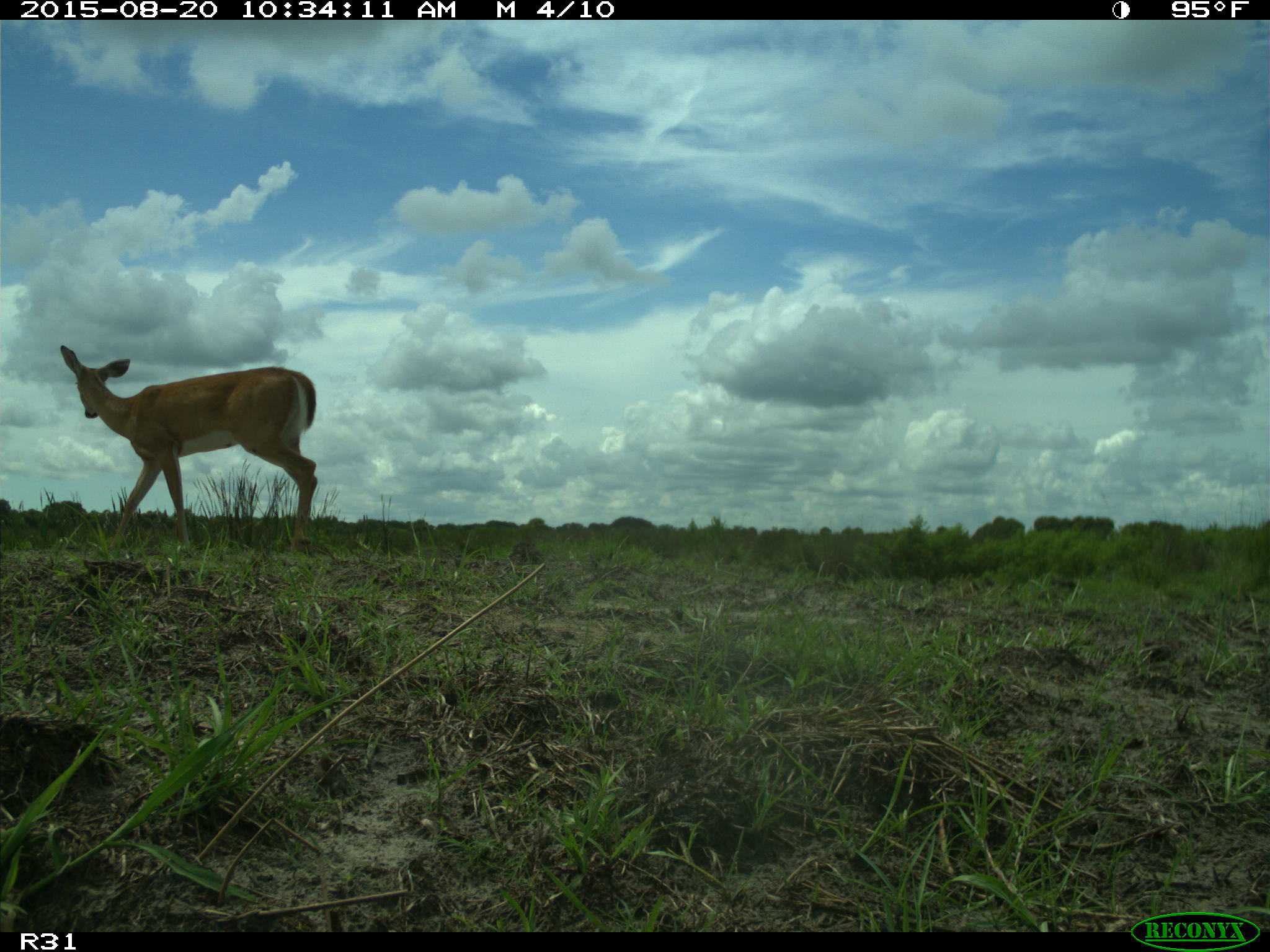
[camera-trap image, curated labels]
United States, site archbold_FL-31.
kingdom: Animalia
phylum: Chordata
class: Mammalia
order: Artiodactyla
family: Cervidae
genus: Odocoileus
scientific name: Odocoileus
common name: deer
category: unidentified deer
Unidentified deer (deer) (Odocoileus).